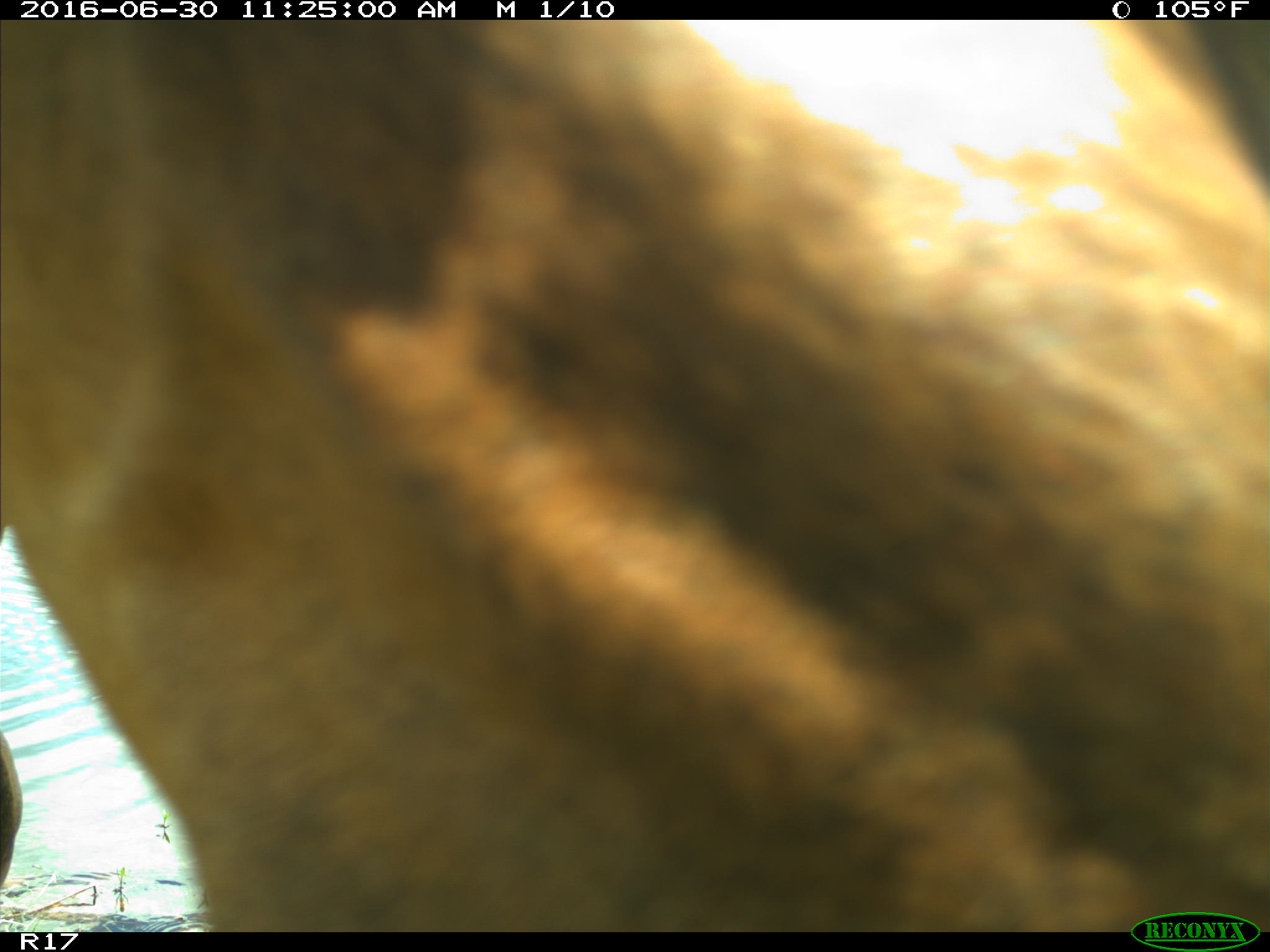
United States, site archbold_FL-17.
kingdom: Animalia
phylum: Chordata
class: Mammalia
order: Artiodactyla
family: Bovidae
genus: Bos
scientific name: Bos taurus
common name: domestic cow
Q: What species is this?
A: Bos taurus (domestic cow).